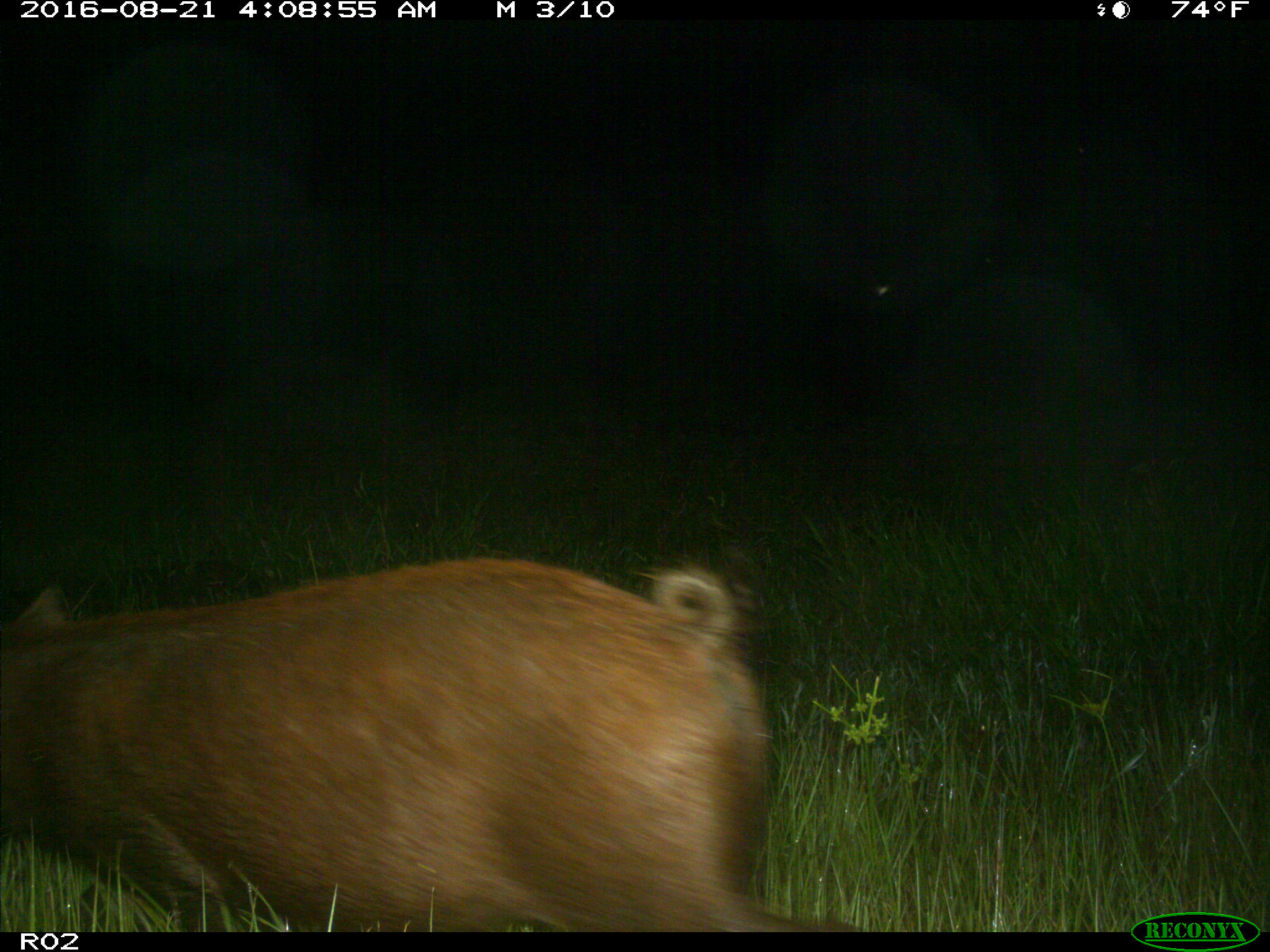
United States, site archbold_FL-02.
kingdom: Animalia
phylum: Chordata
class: Mammalia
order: Artiodactyla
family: Suidae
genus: Sus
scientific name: Sus scrofa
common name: wild boar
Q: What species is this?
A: Sus scrofa (wild boar).